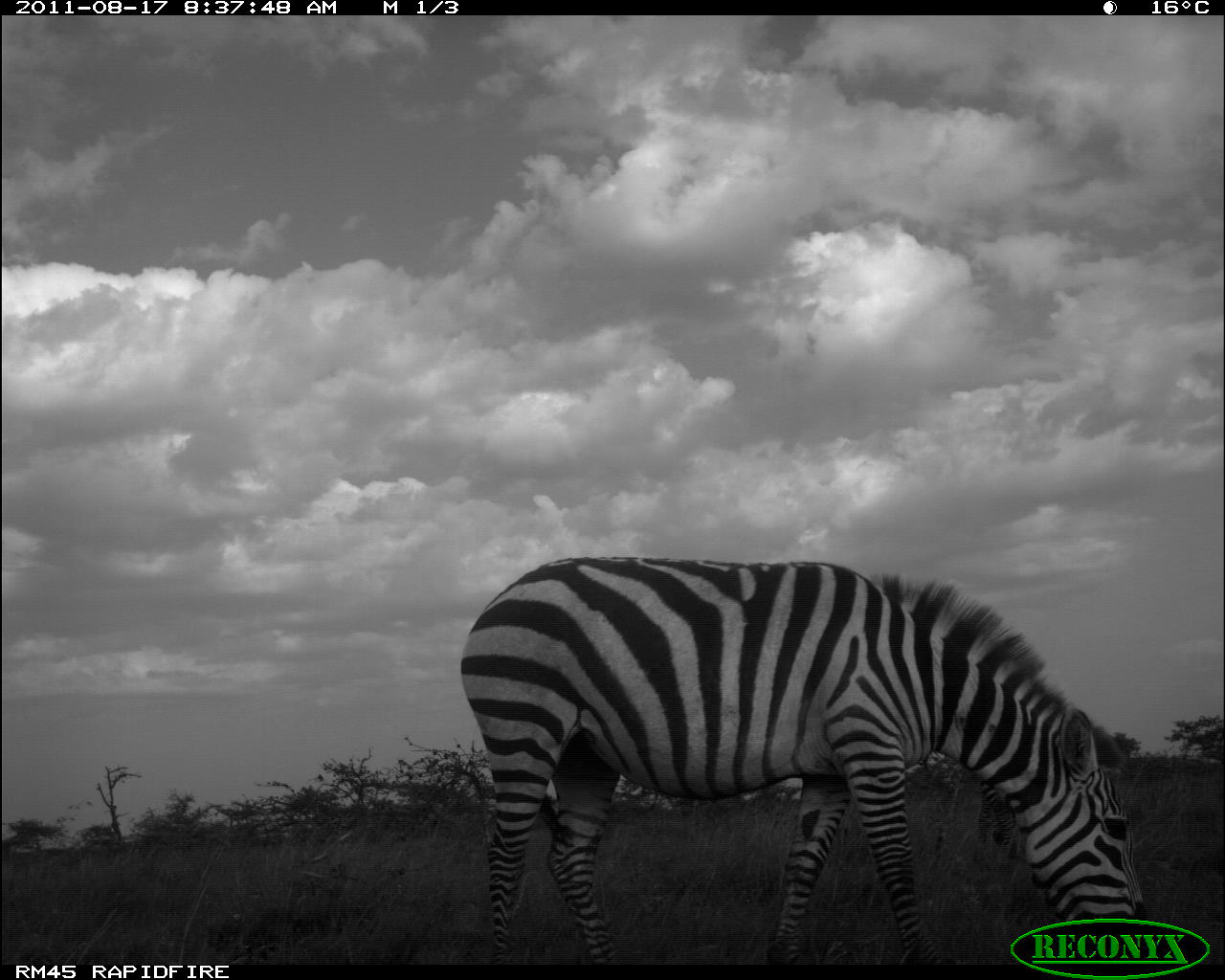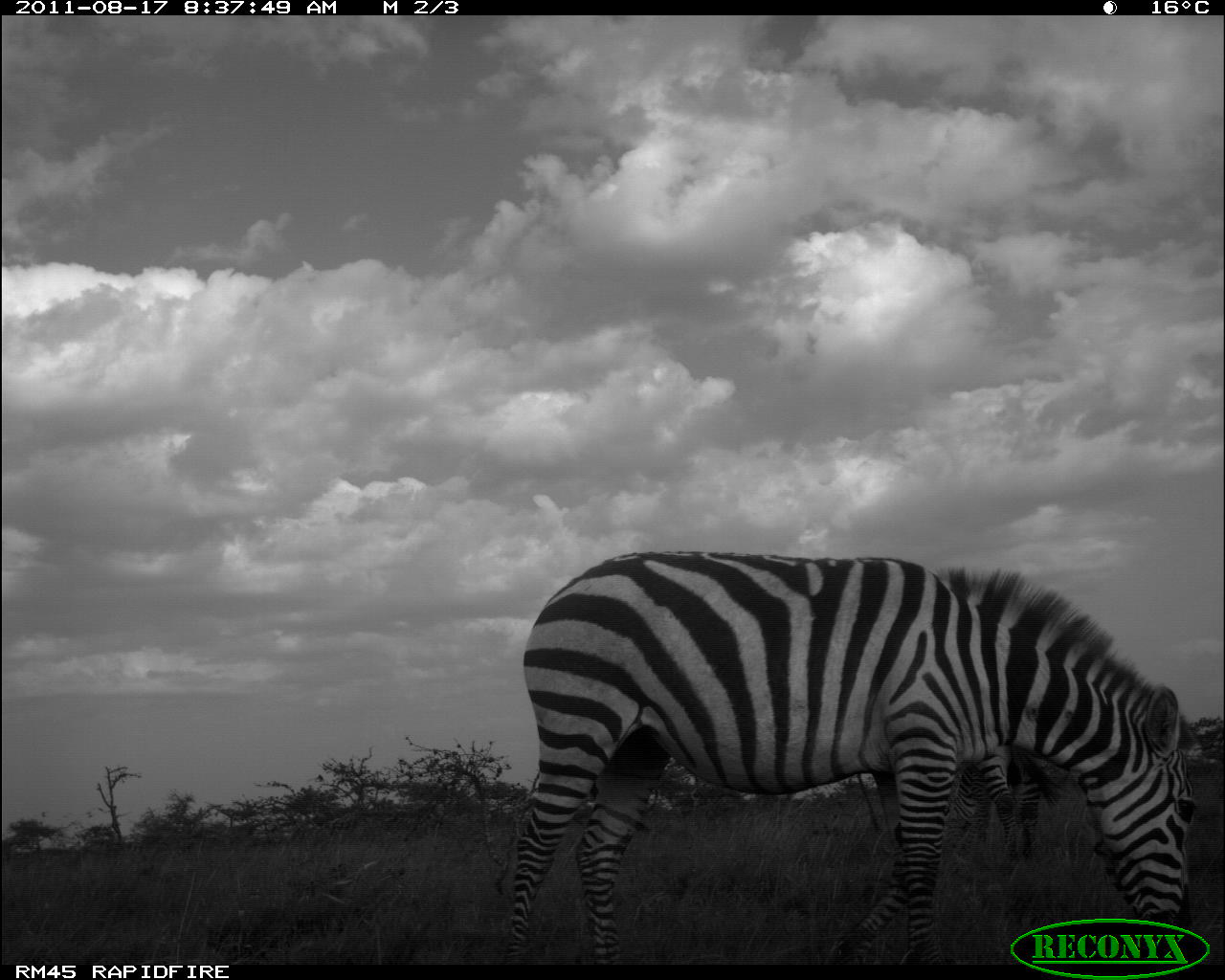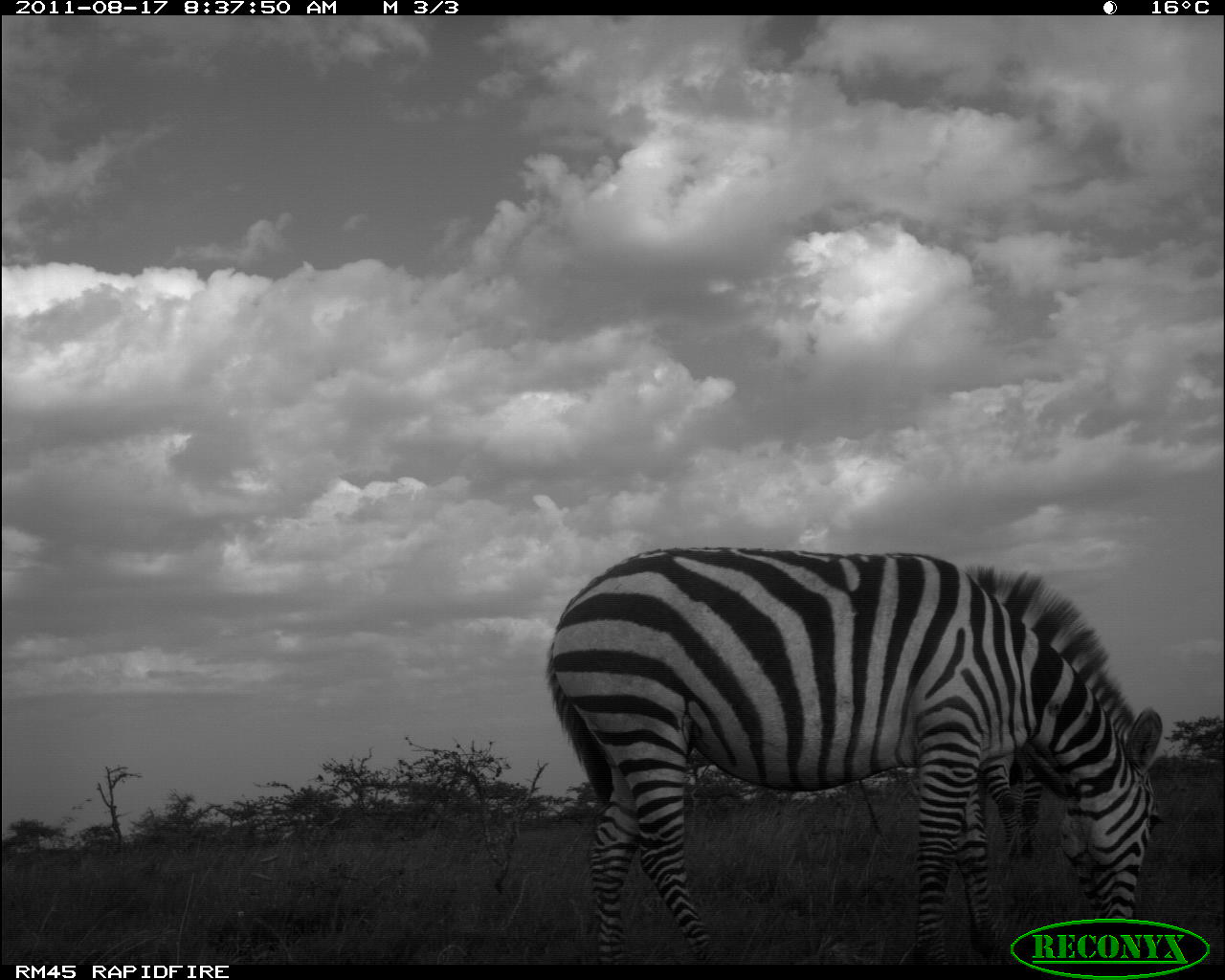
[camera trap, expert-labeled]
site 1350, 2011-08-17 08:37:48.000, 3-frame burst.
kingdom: Animalia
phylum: Chordata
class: Mammalia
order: Perissodactyla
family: Equidae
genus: Equus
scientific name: Equus quagga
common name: plains zebra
Equus quagga (plains zebra), count 2.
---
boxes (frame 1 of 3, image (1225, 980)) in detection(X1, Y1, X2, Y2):
equus quagga: detection(455, 551, 1147, 963); detection(968, 785, 1021, 857)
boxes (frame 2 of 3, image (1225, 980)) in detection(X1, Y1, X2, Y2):
equus quagga: detection(503, 543, 1199, 963); detection(946, 748, 1054, 861)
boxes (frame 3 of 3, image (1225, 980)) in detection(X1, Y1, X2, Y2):
equus quagga: detection(539, 539, 1165, 964); detection(979, 744, 1070, 855)